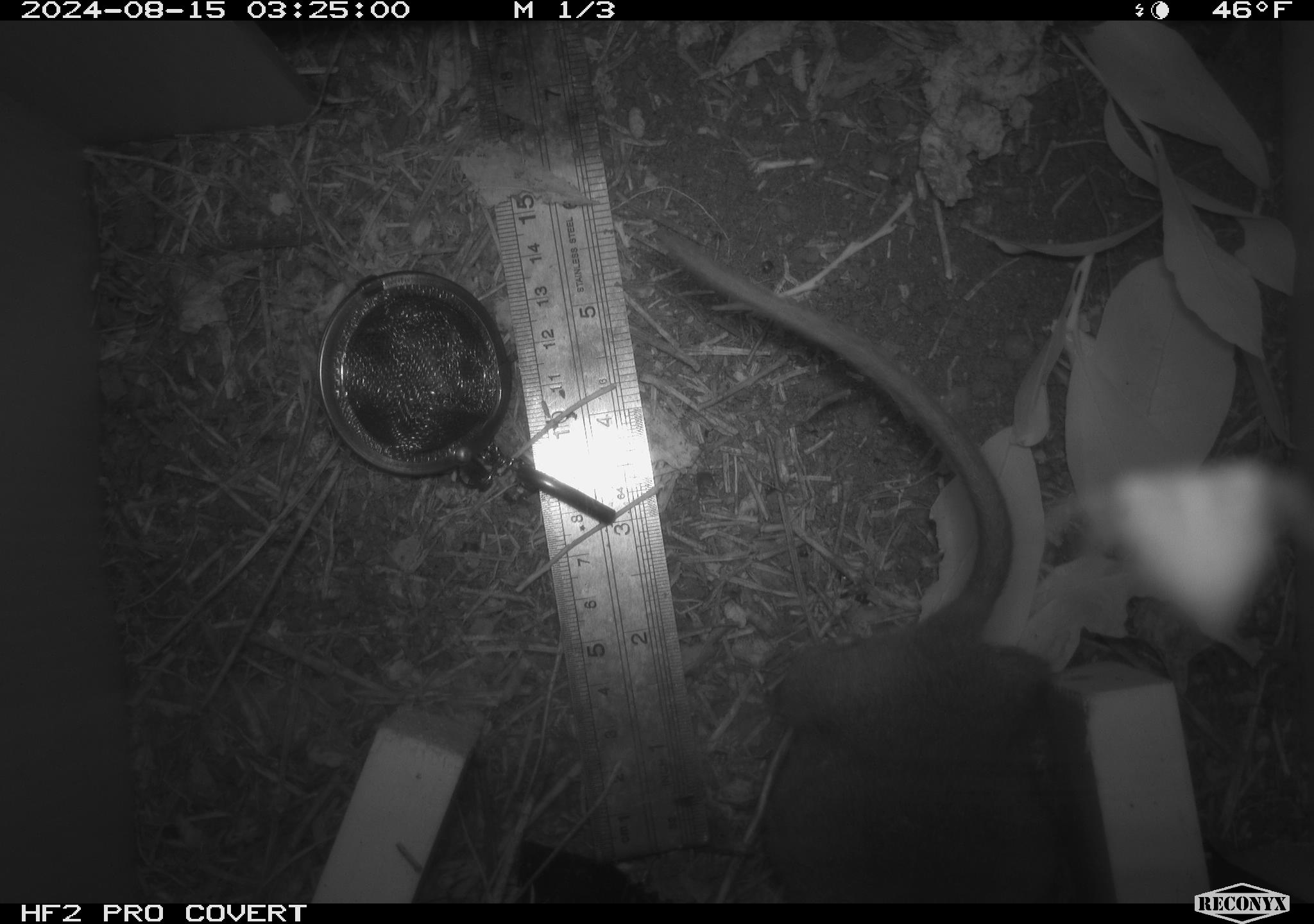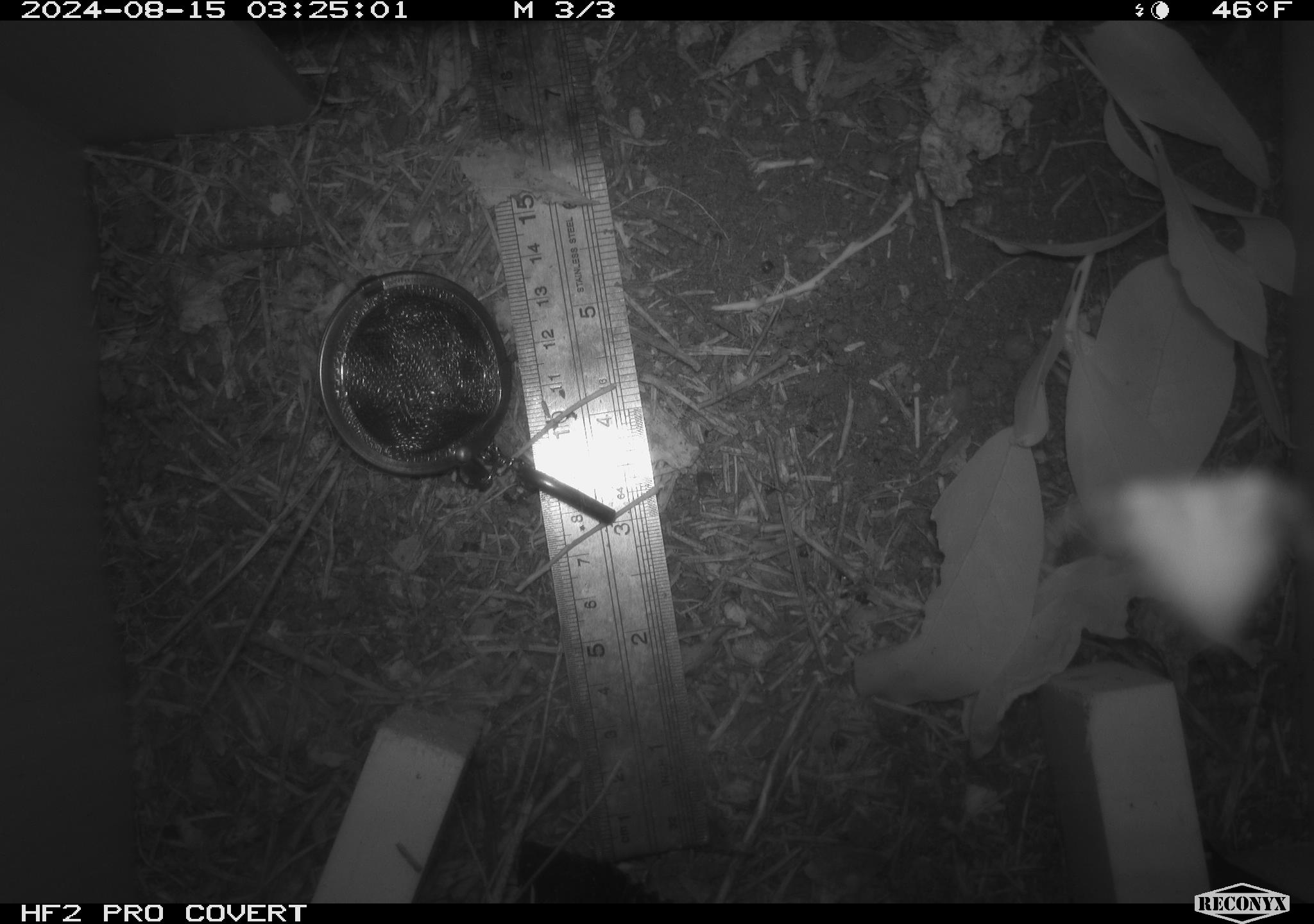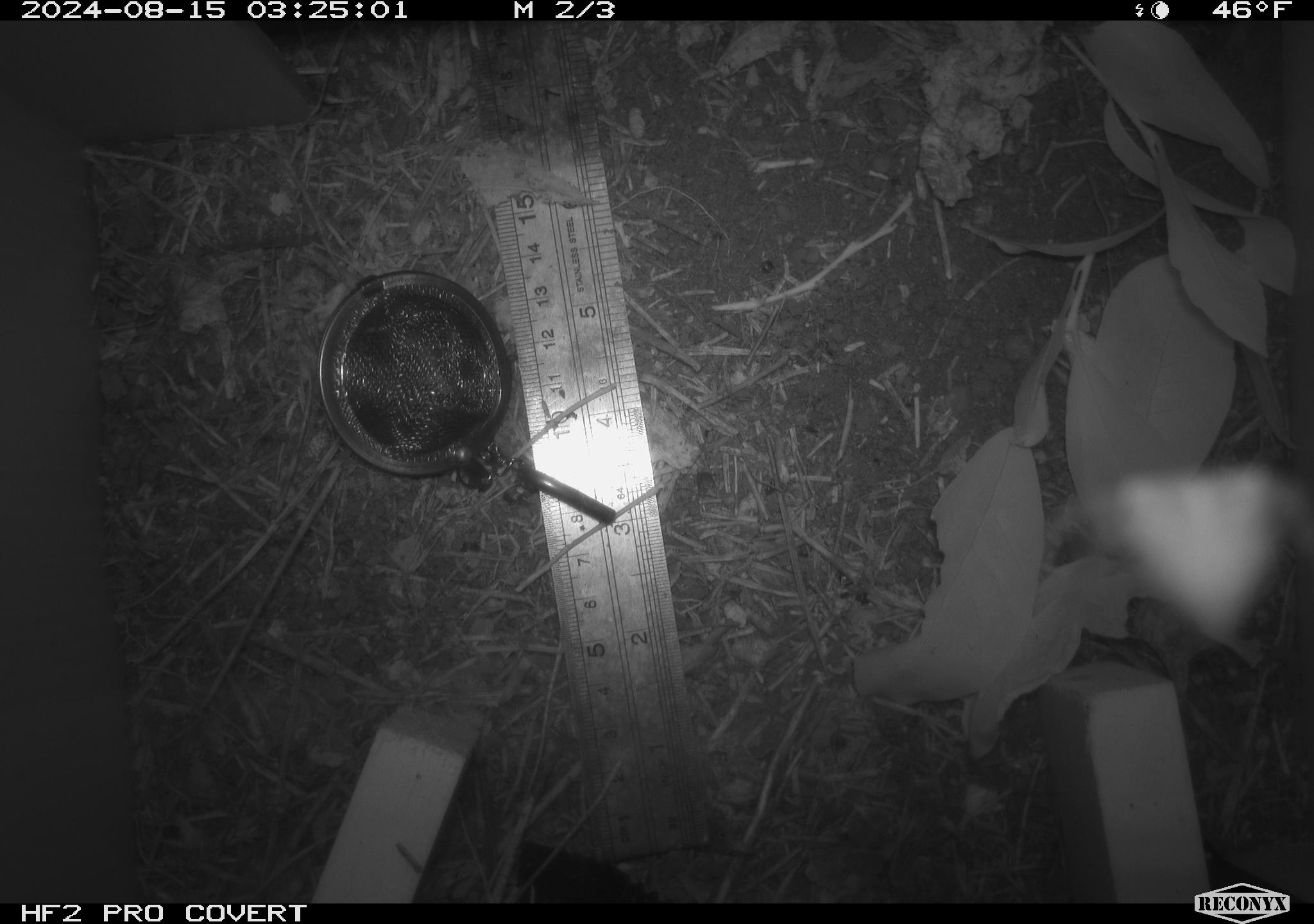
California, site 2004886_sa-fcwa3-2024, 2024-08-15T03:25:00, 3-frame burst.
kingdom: Animalia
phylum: Chordata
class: Mammalia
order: Rodentia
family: Cricetidae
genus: Neotoma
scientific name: Neotoma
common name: pack rat or woodrat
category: neotoma species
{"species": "neotoma species (pack rat or woodrat) (Neotoma)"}